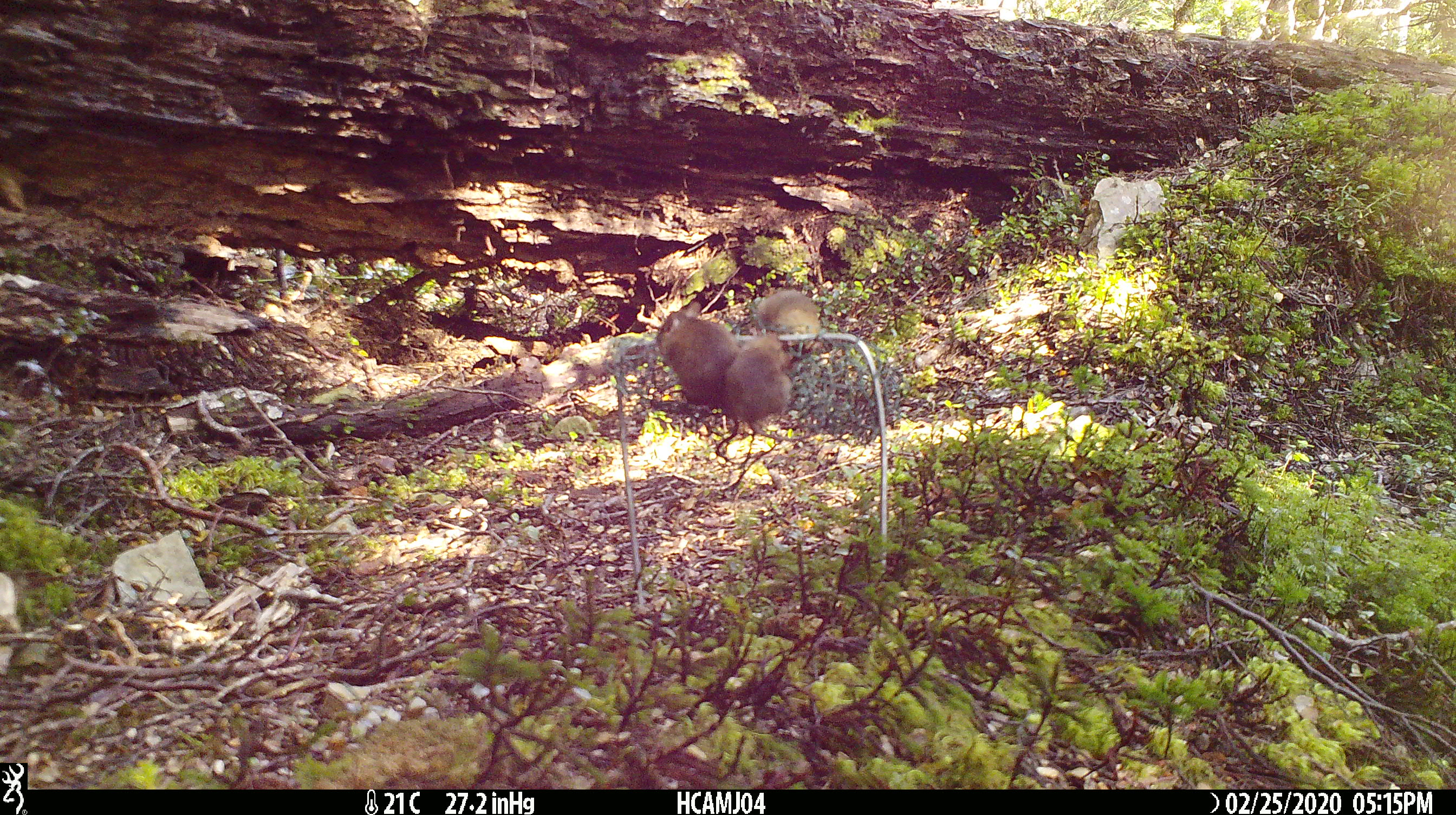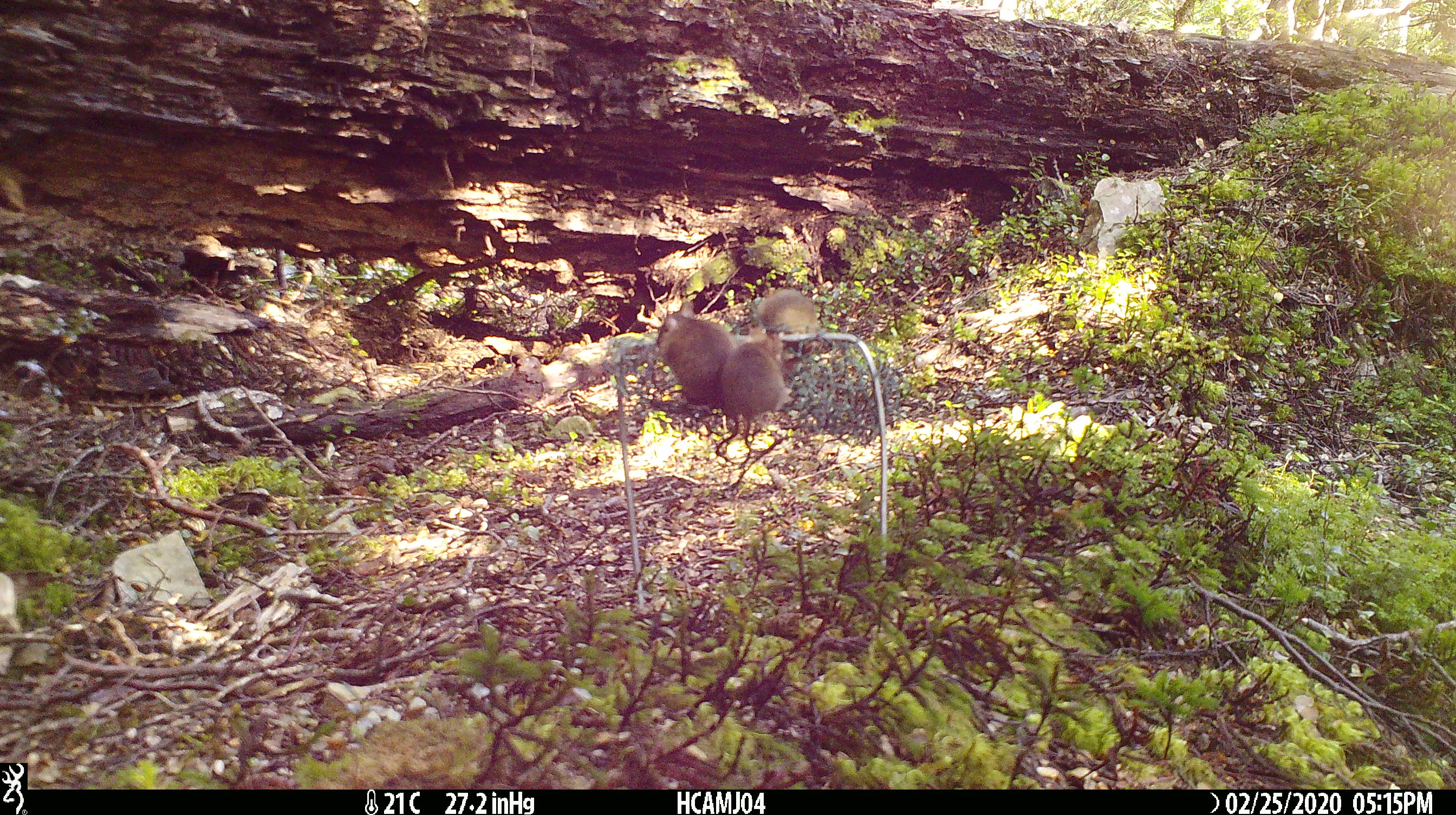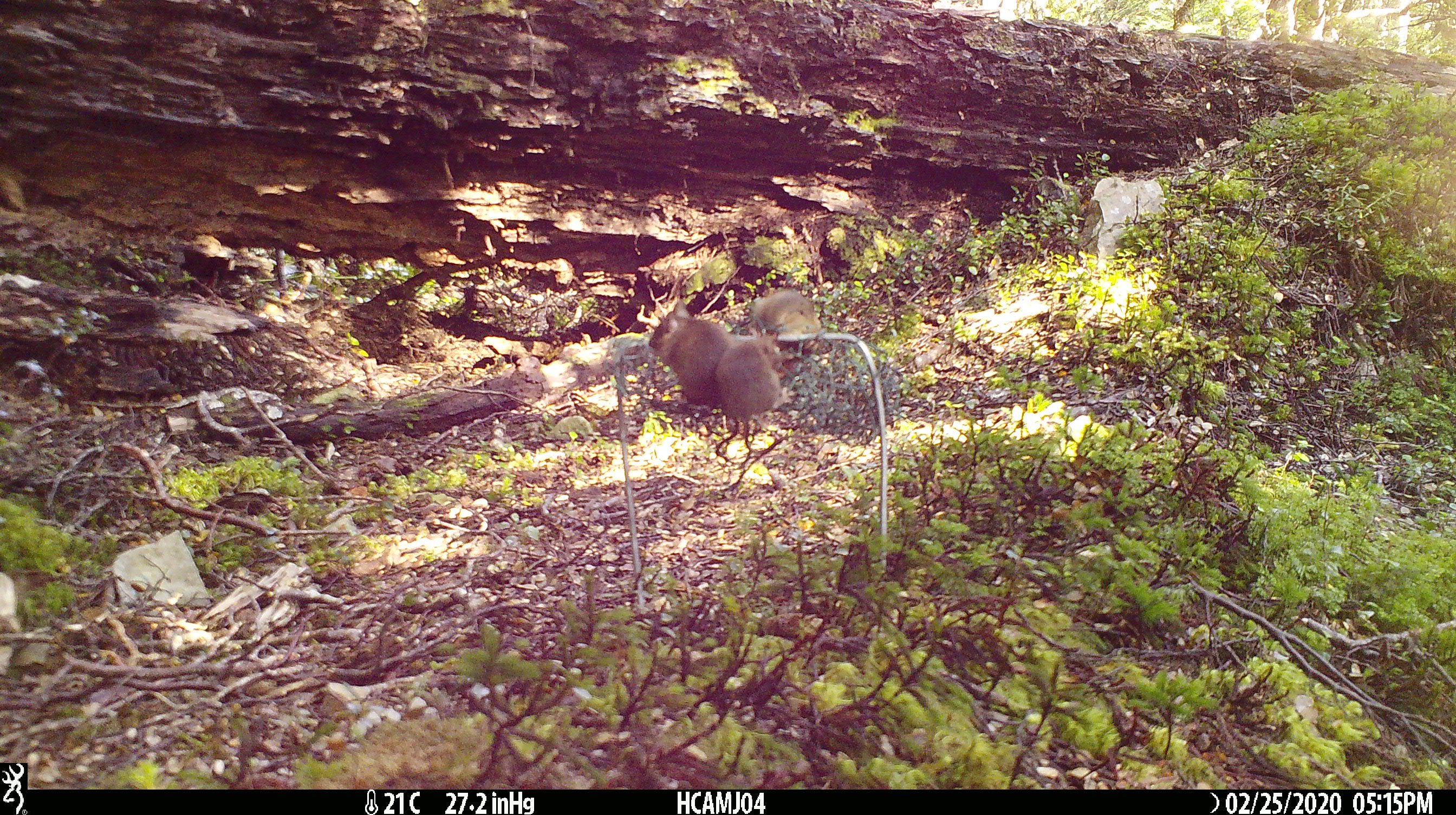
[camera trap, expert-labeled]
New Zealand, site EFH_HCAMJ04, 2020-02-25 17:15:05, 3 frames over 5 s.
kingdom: Animalia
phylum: Chordata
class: Mammalia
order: Rodentia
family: Muridae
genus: Mus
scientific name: Mus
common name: mouse